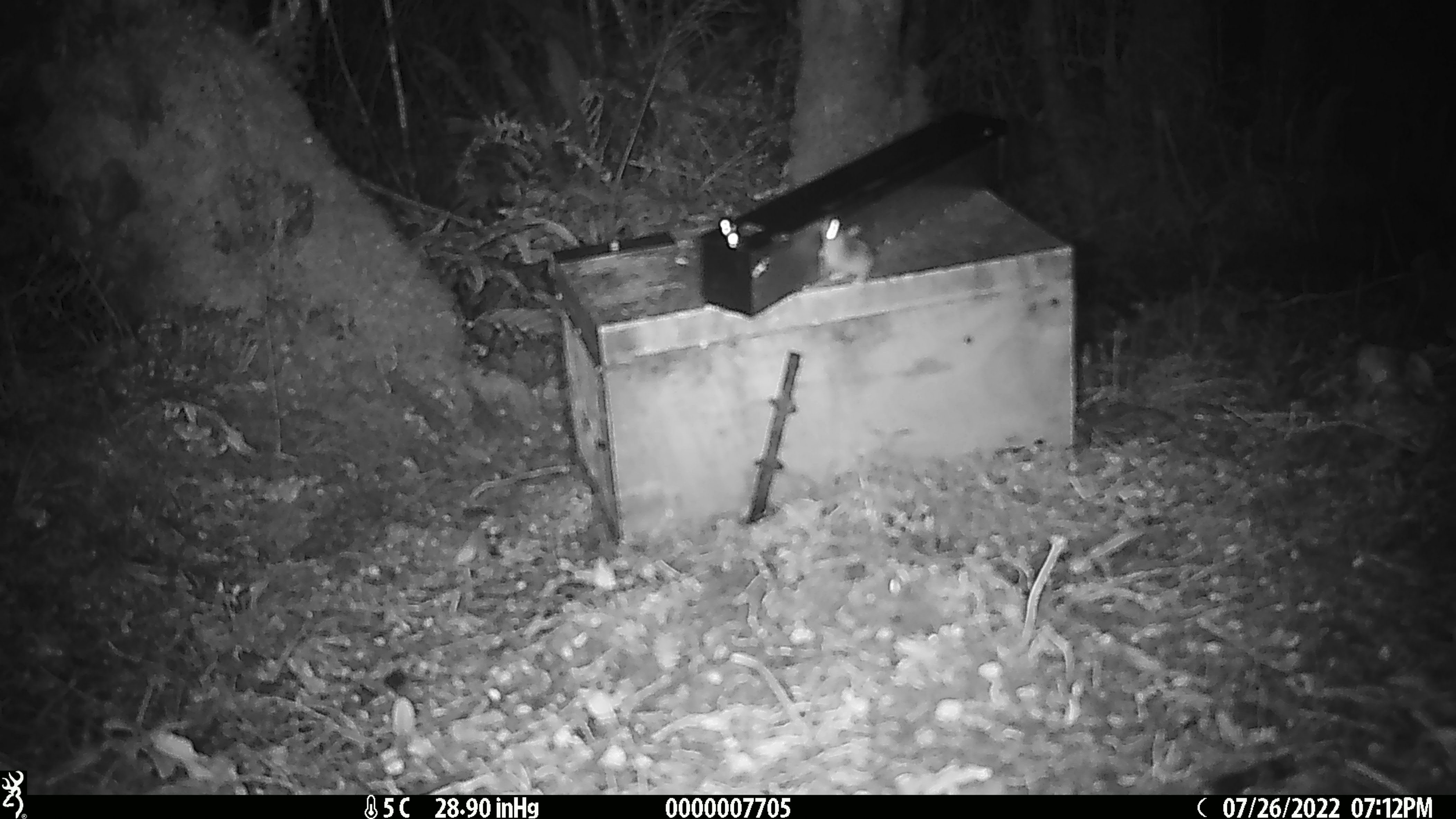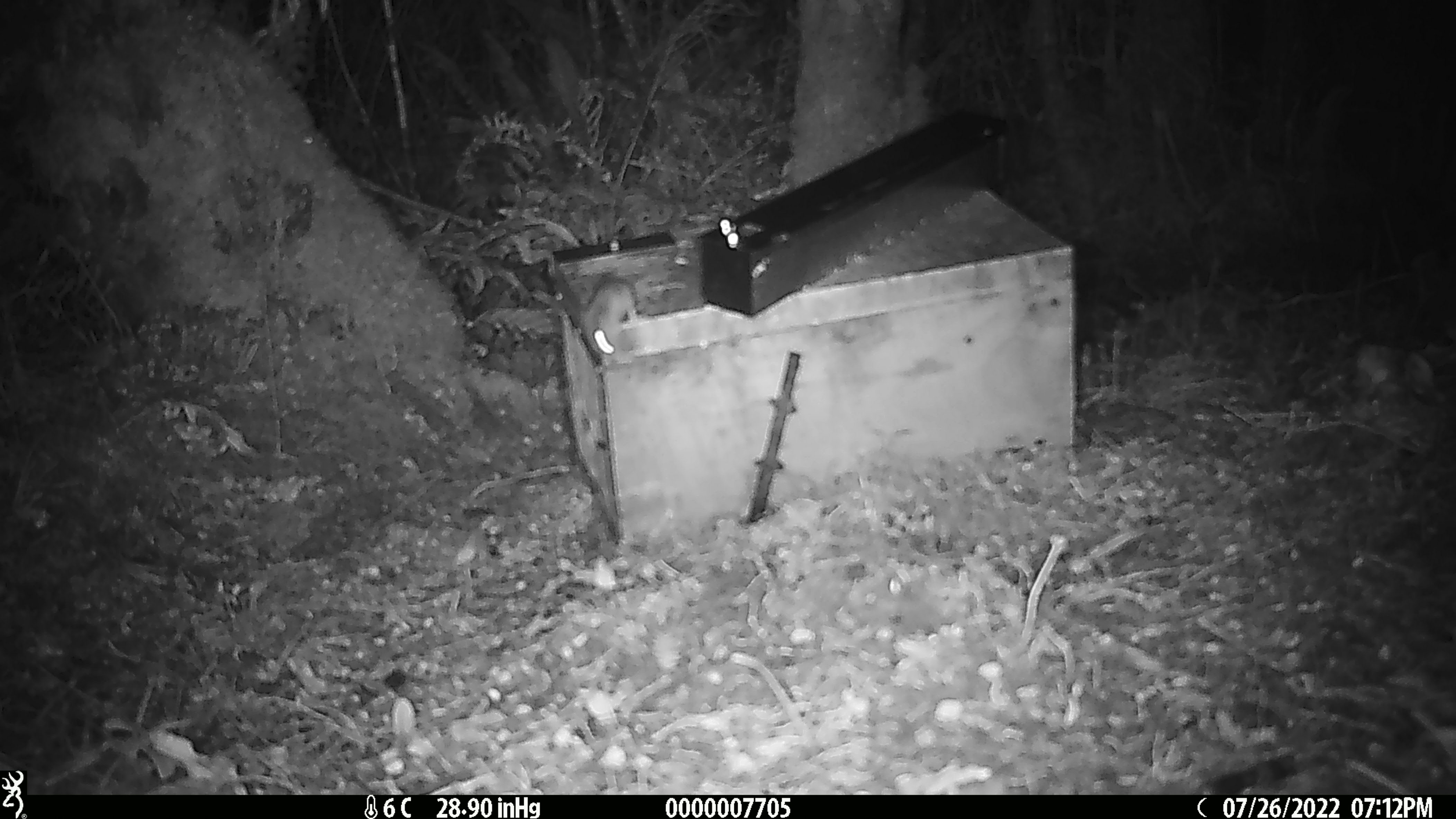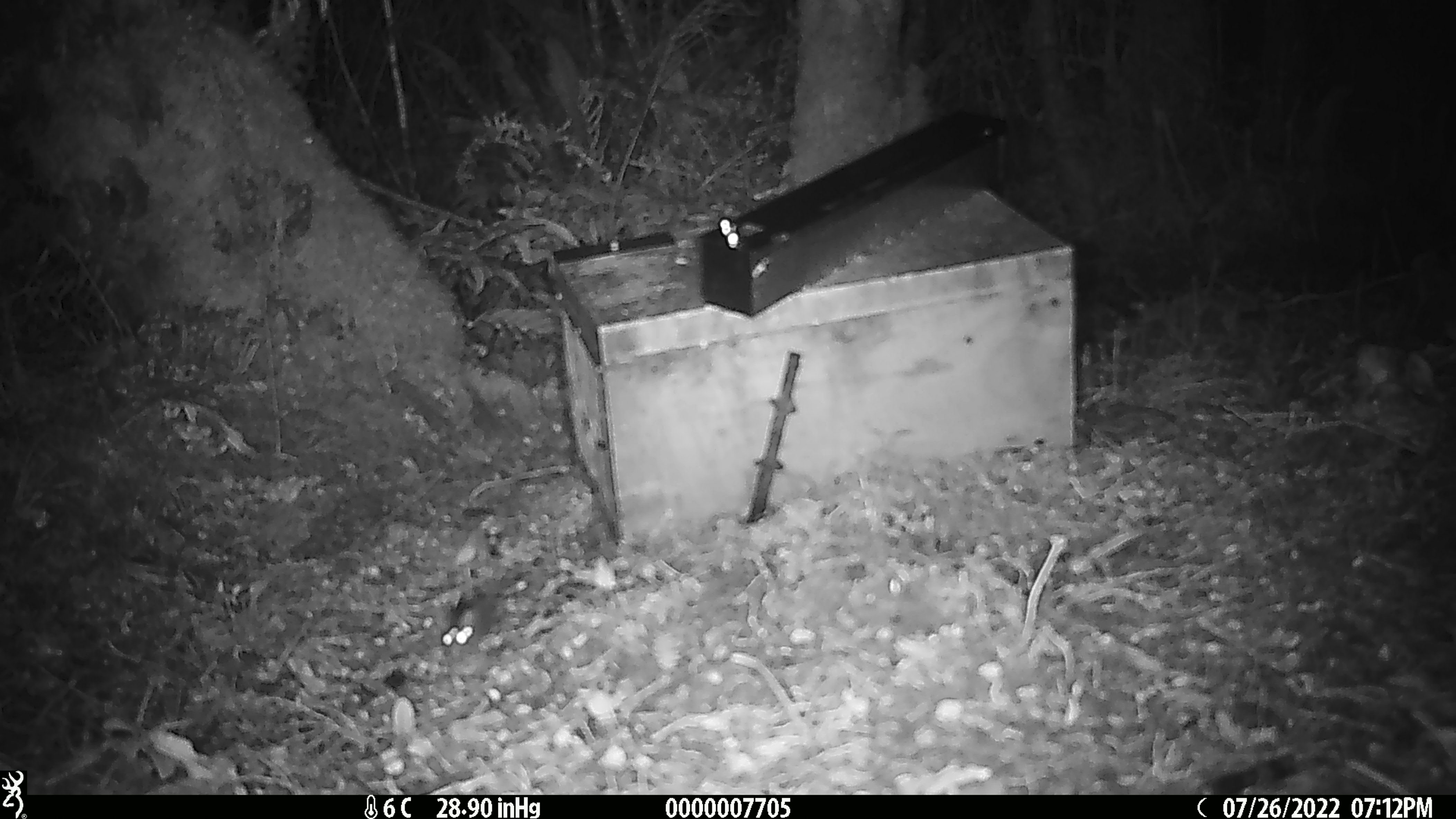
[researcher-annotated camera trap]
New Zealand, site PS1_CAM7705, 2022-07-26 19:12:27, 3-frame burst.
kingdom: Animalia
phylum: Chordata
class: Mammalia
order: Rodentia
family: Muridae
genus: Mus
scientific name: Mus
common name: mouse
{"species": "mouse (Mus)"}